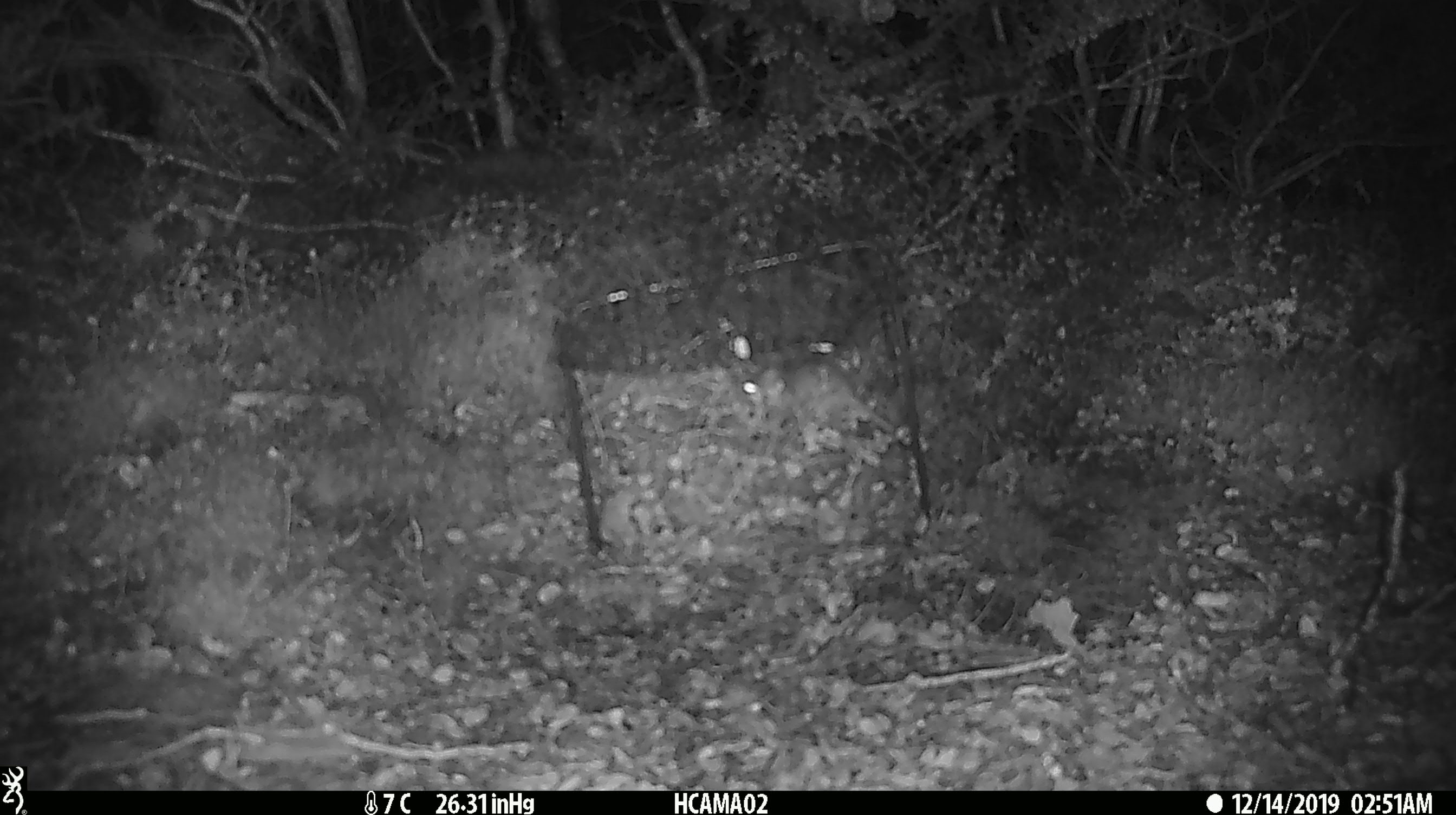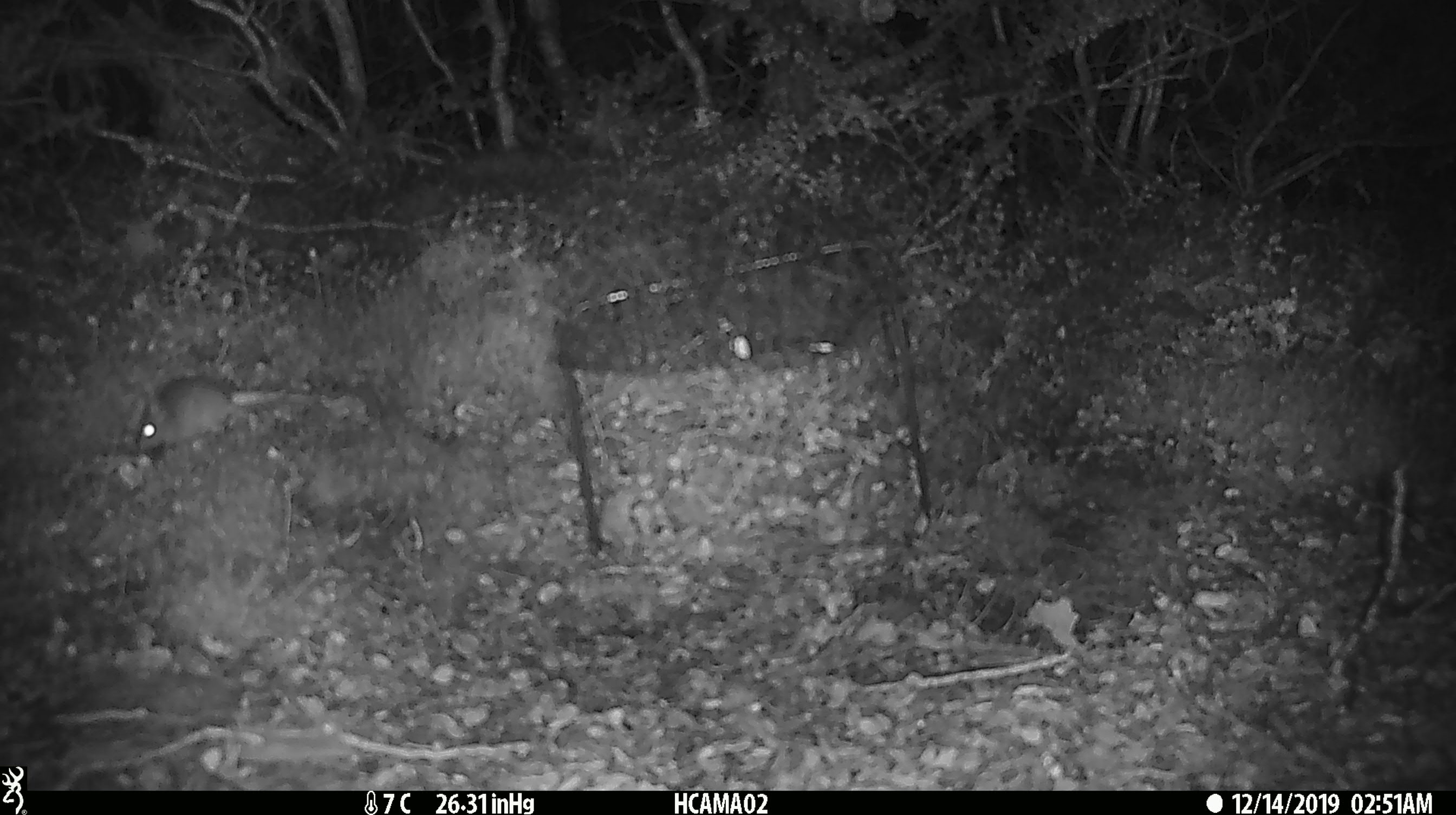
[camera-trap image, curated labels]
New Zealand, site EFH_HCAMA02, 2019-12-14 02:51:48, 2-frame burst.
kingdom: Animalia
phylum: Chordata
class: Mammalia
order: Rodentia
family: Muridae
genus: Mus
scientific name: Mus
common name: mouse